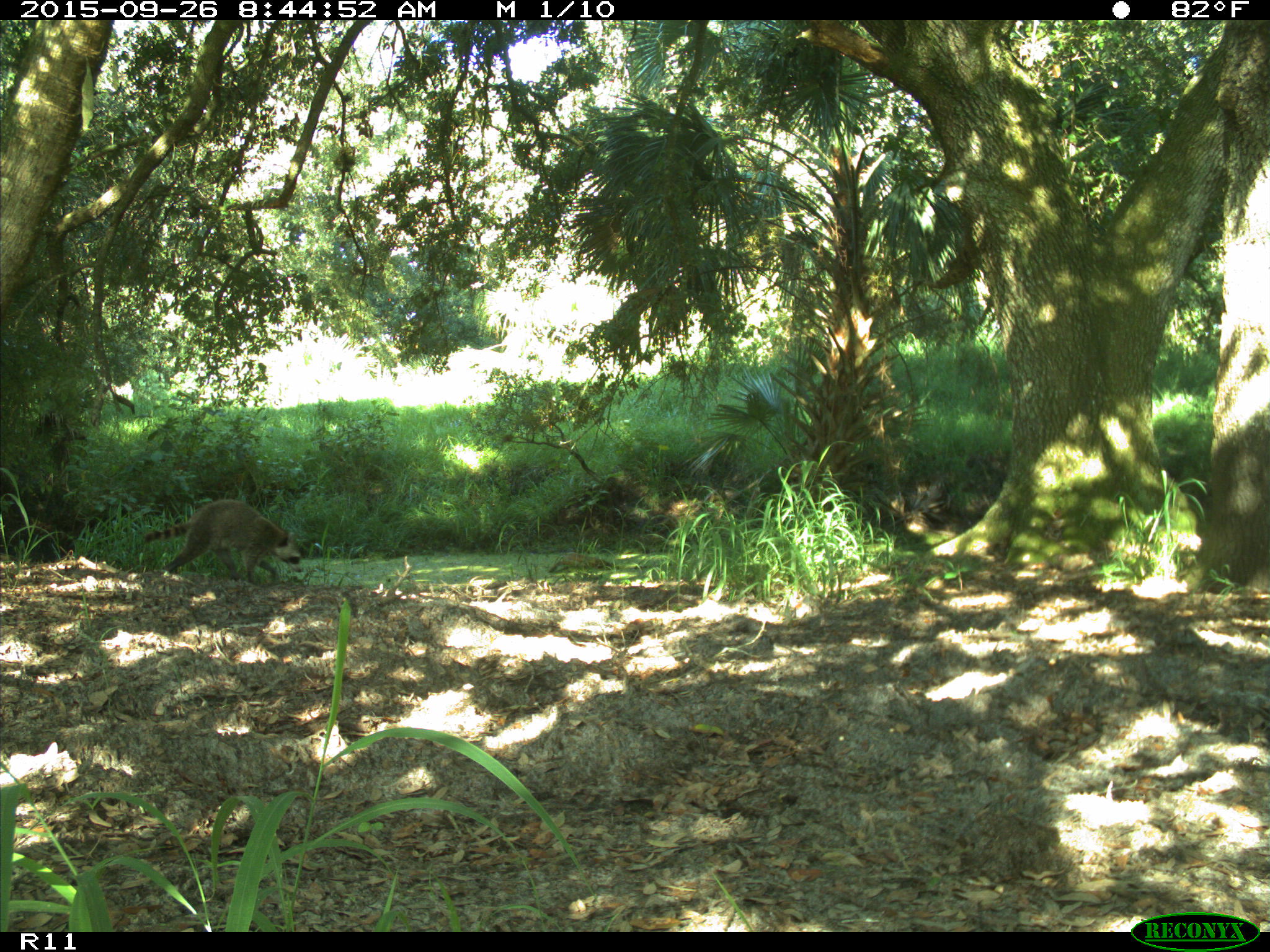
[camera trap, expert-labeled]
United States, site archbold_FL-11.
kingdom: Animalia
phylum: Chordata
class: Mammalia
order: Carnivora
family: Procyonidae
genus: Procyon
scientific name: Procyon lotor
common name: common raccoon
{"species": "Procyon lotor (common raccoon)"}